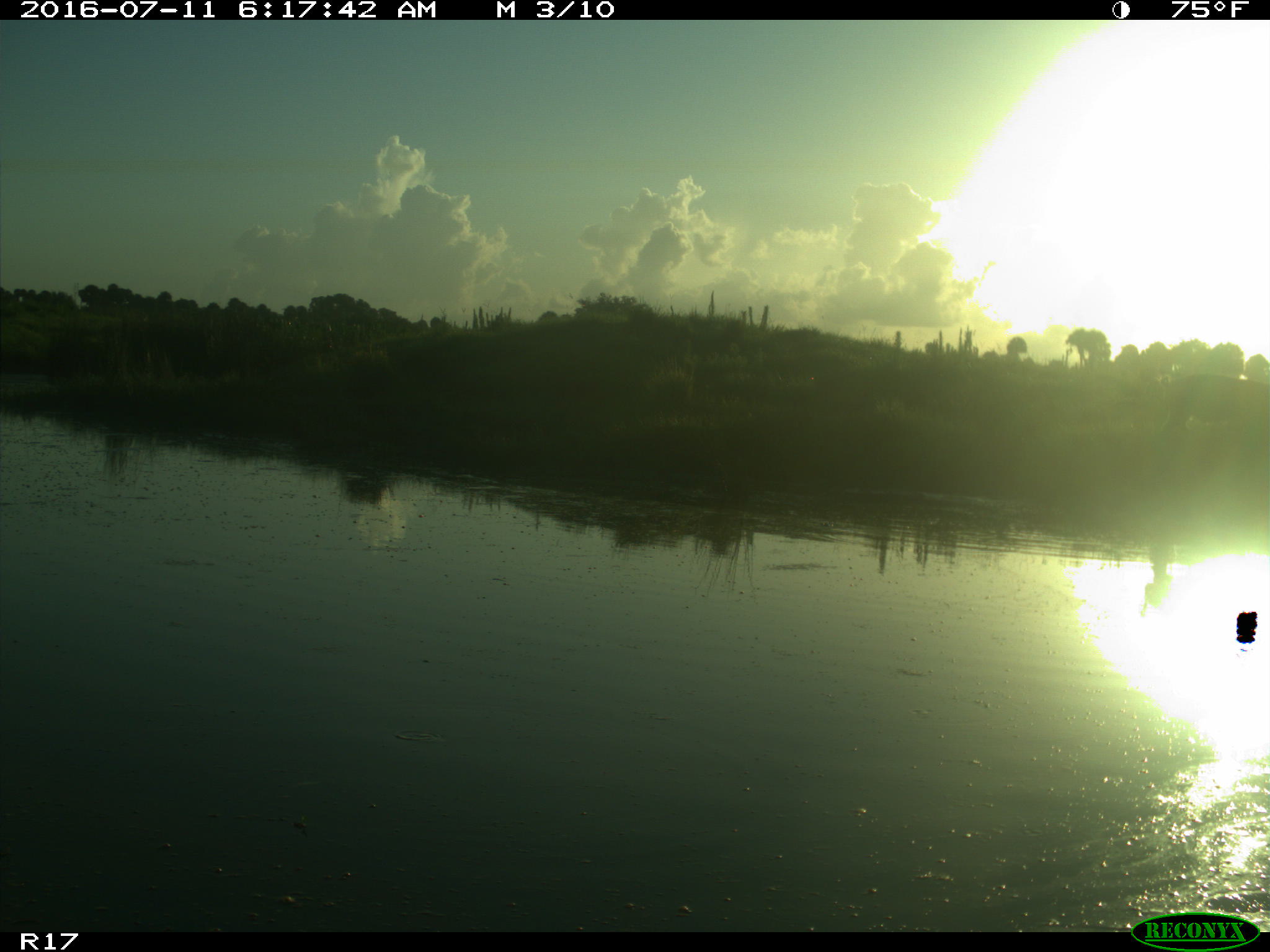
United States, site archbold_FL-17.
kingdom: Animalia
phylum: Chordata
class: Mammalia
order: Artiodactyla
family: Suidae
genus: Sus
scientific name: Sus scrofa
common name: wild boar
Sus scrofa (wild boar).